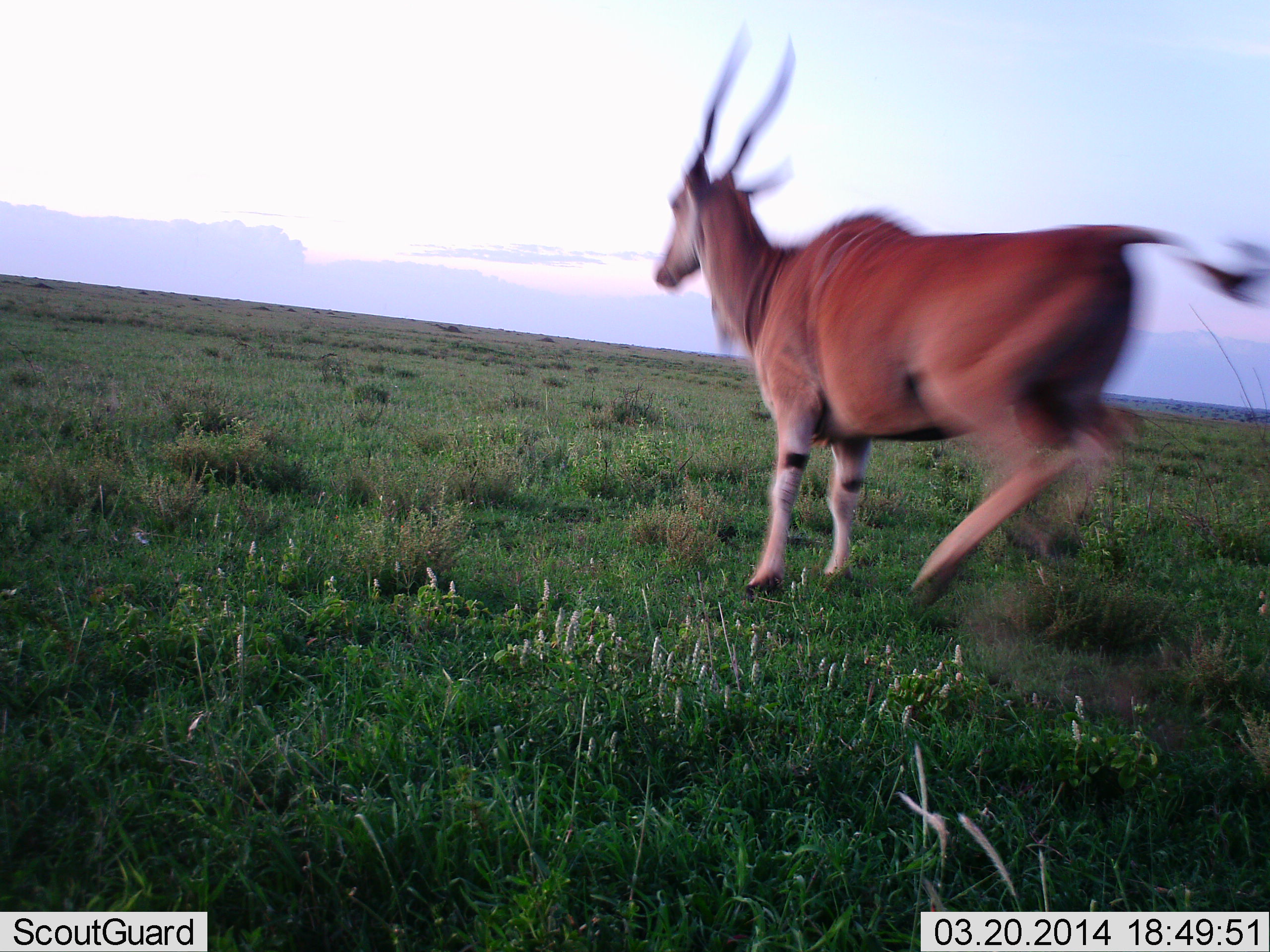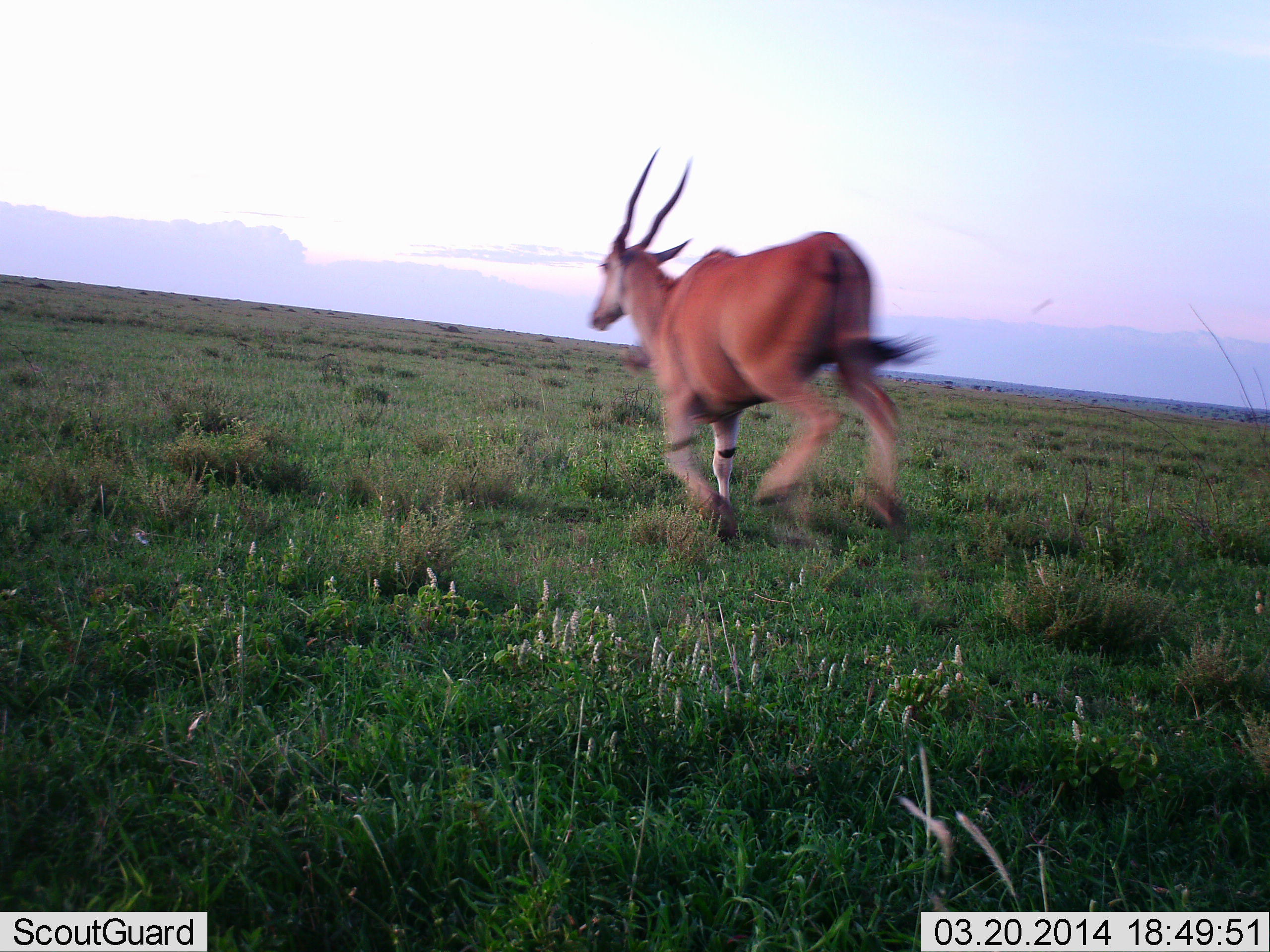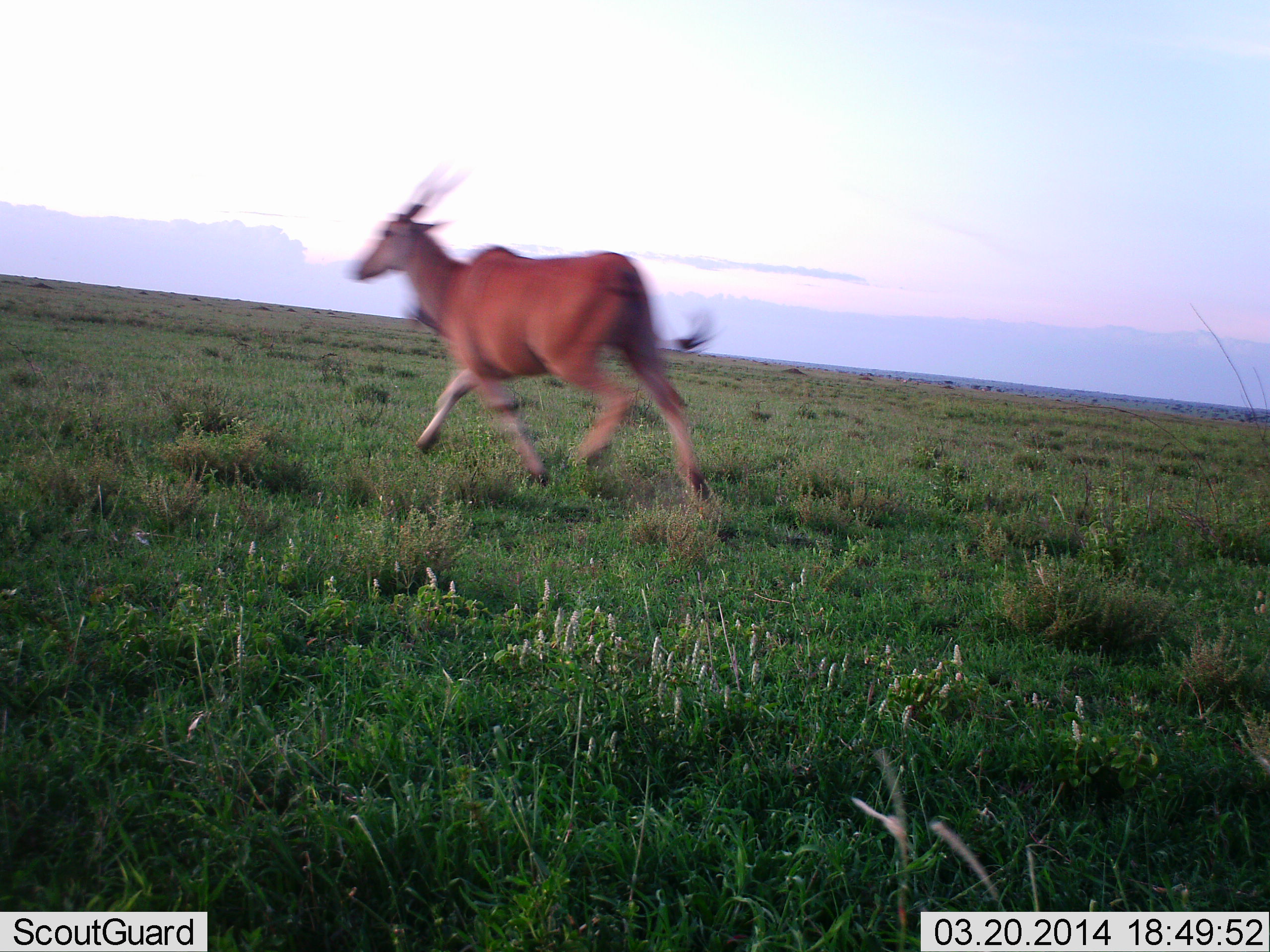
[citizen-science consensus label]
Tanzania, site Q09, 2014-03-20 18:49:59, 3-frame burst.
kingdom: Animalia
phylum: Chordata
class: Mammalia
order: Artiodactyla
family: Bovidae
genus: Tragelaphus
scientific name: Tragelaphus oryx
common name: eland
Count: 1.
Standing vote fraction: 0%.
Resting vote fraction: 0%.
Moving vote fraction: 100%.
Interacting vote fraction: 0%.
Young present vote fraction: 0%.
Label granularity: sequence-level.